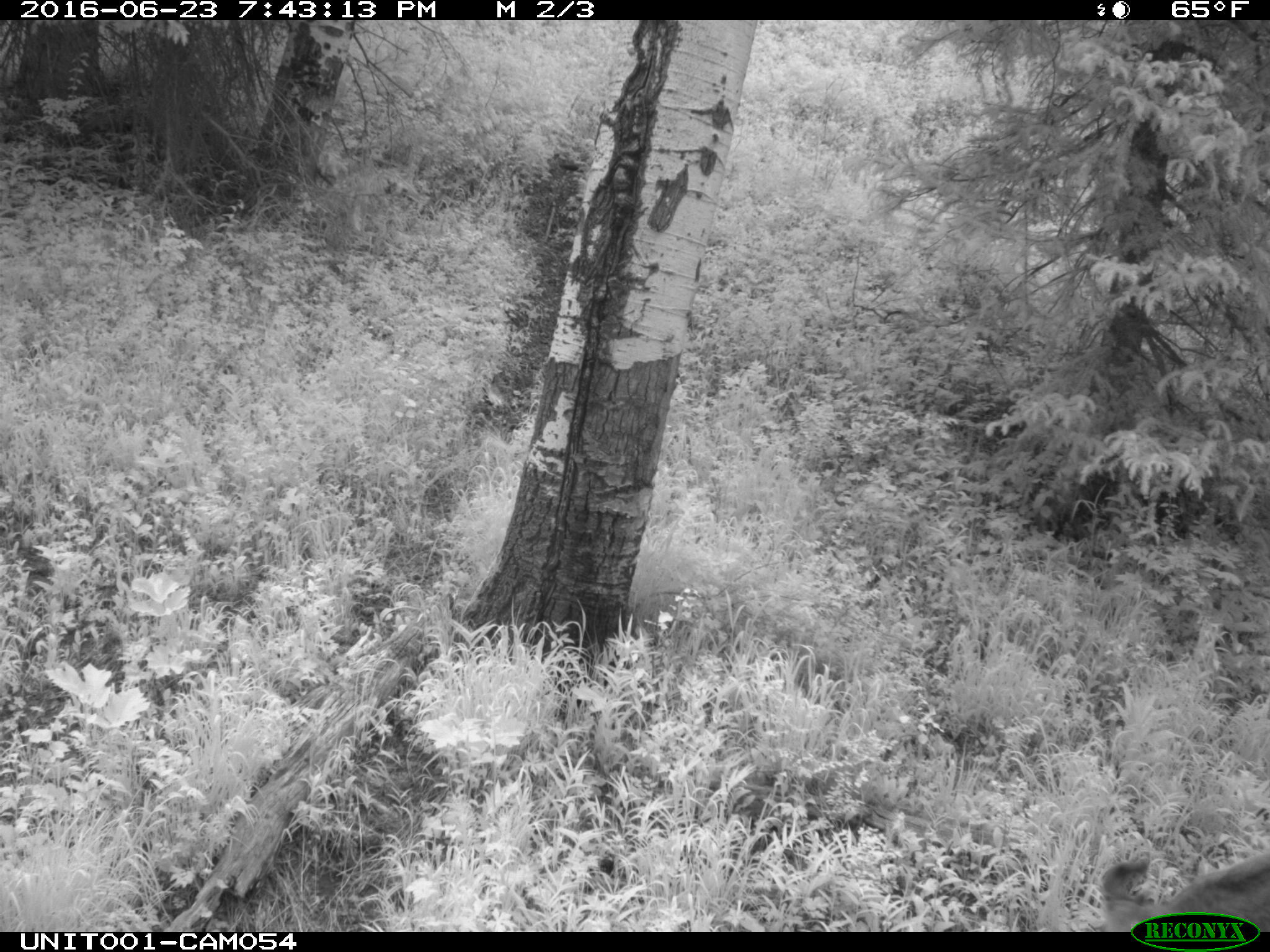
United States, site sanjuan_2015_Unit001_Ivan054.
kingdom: Animalia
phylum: Chordata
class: Mammalia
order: Artiodactyla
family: Cervidae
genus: Odocoileus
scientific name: Odocoileus hemionus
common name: mule deer